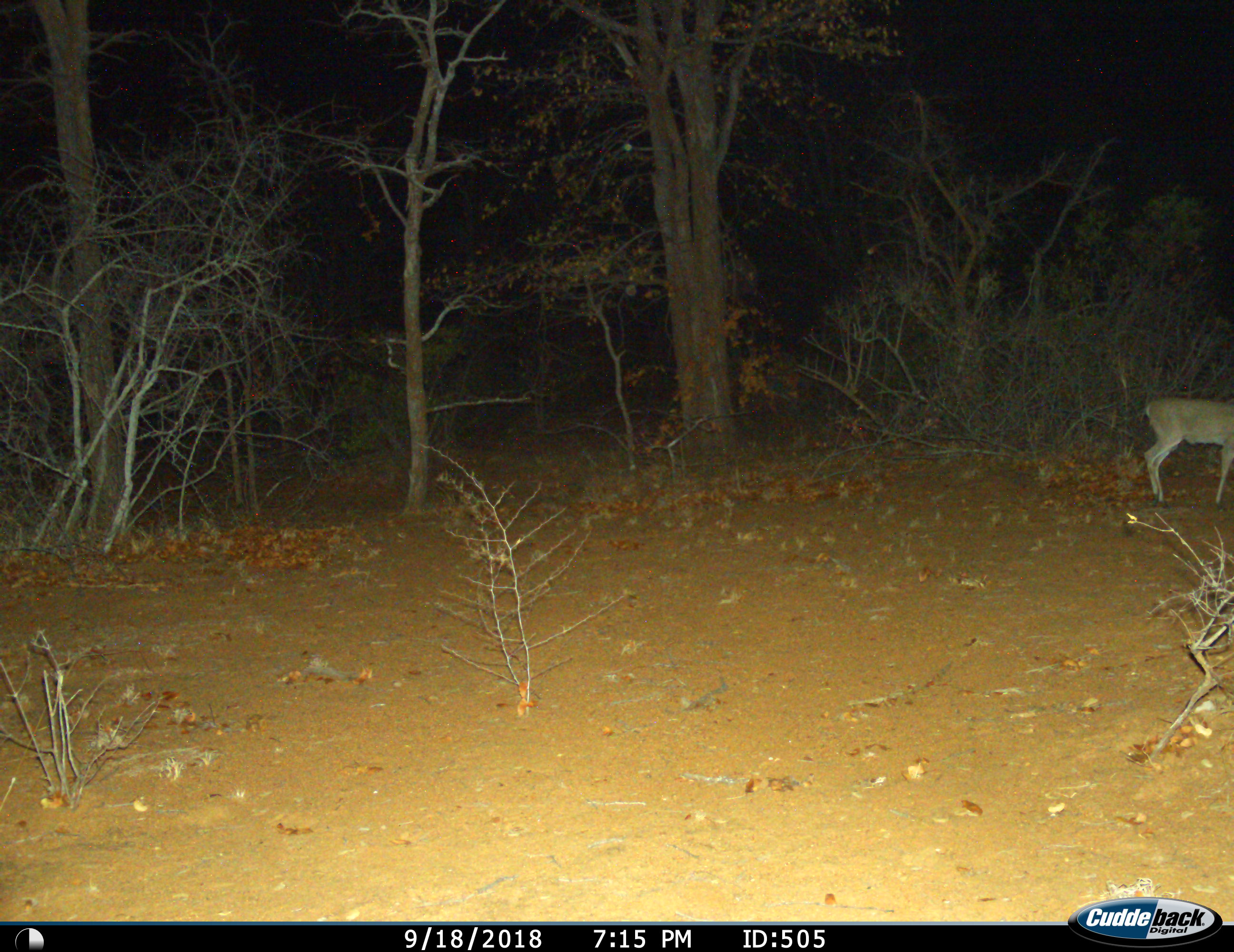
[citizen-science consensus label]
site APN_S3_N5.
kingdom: Animalia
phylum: Chordata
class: Mammalia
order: Artiodactyla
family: Bovidae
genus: Sylvicapra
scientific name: Sylvicapra grimmia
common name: common duiker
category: duikercommongrey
Duikercommongrey (common duiker) (Sylvicapra grimmia), count 1. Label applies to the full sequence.